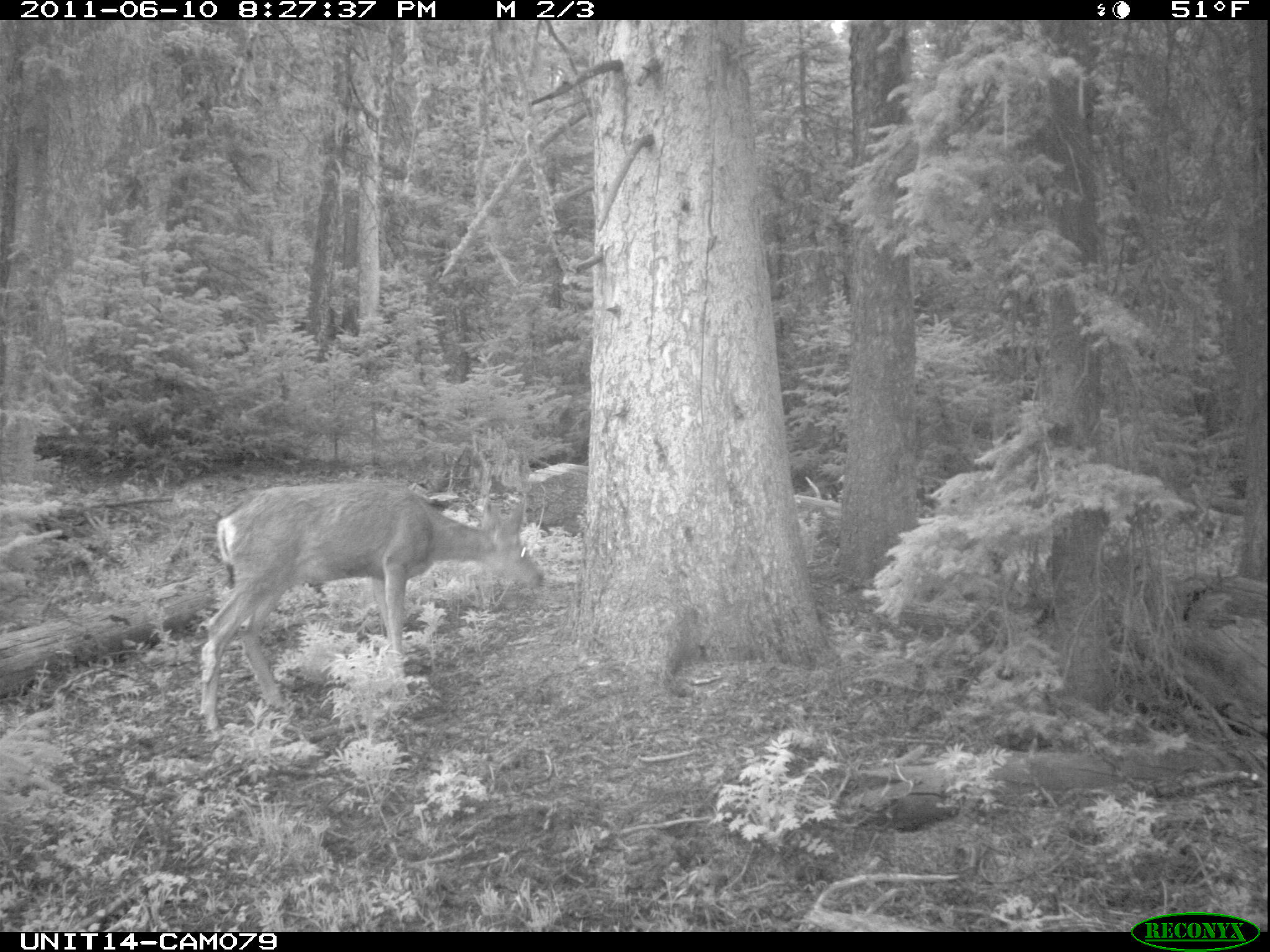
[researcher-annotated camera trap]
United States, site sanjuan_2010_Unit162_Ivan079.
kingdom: Animalia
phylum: Chordata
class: Mammalia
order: Artiodactyla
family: Cervidae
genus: Odocoileus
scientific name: Odocoileus hemionus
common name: mule deer